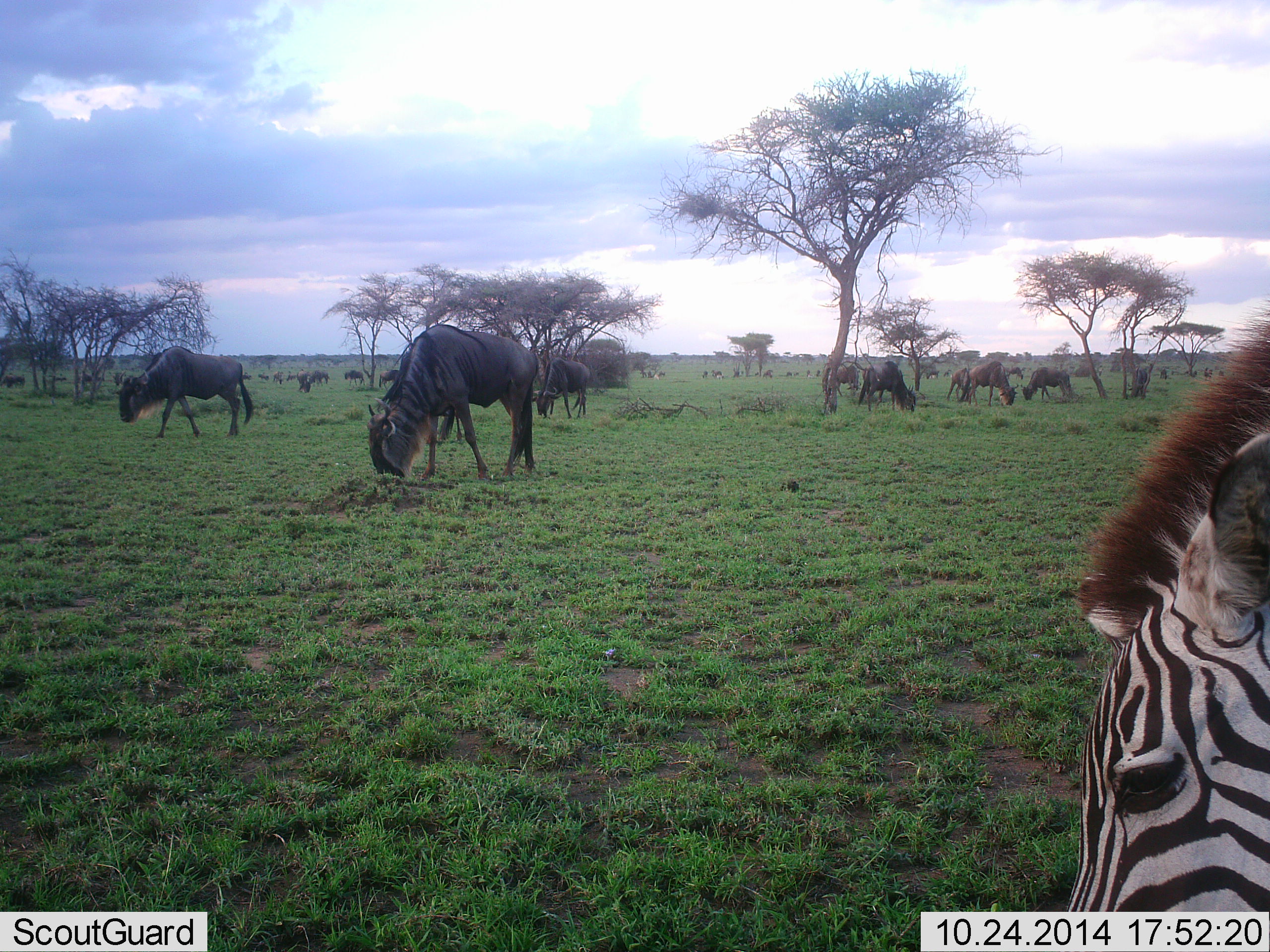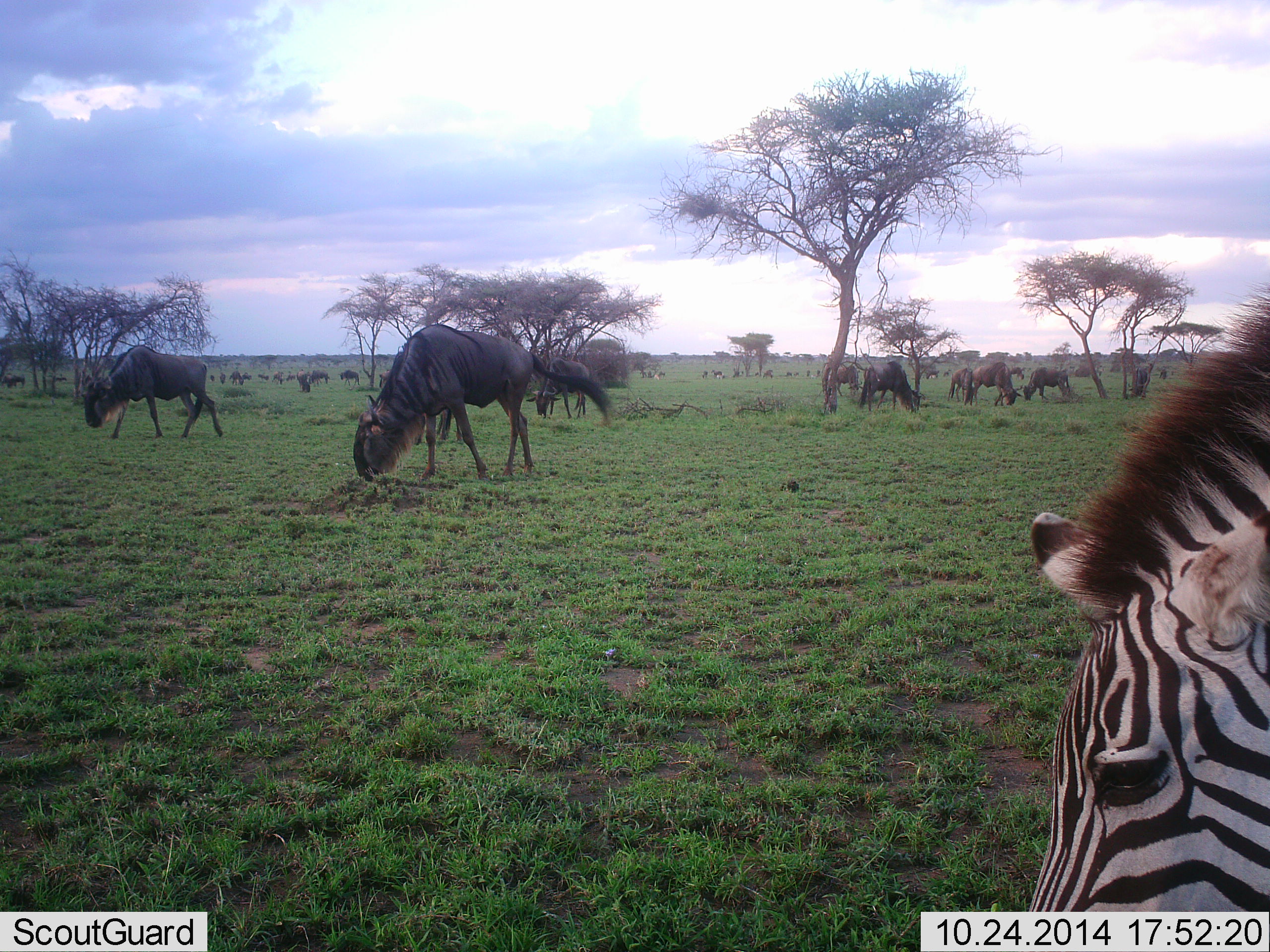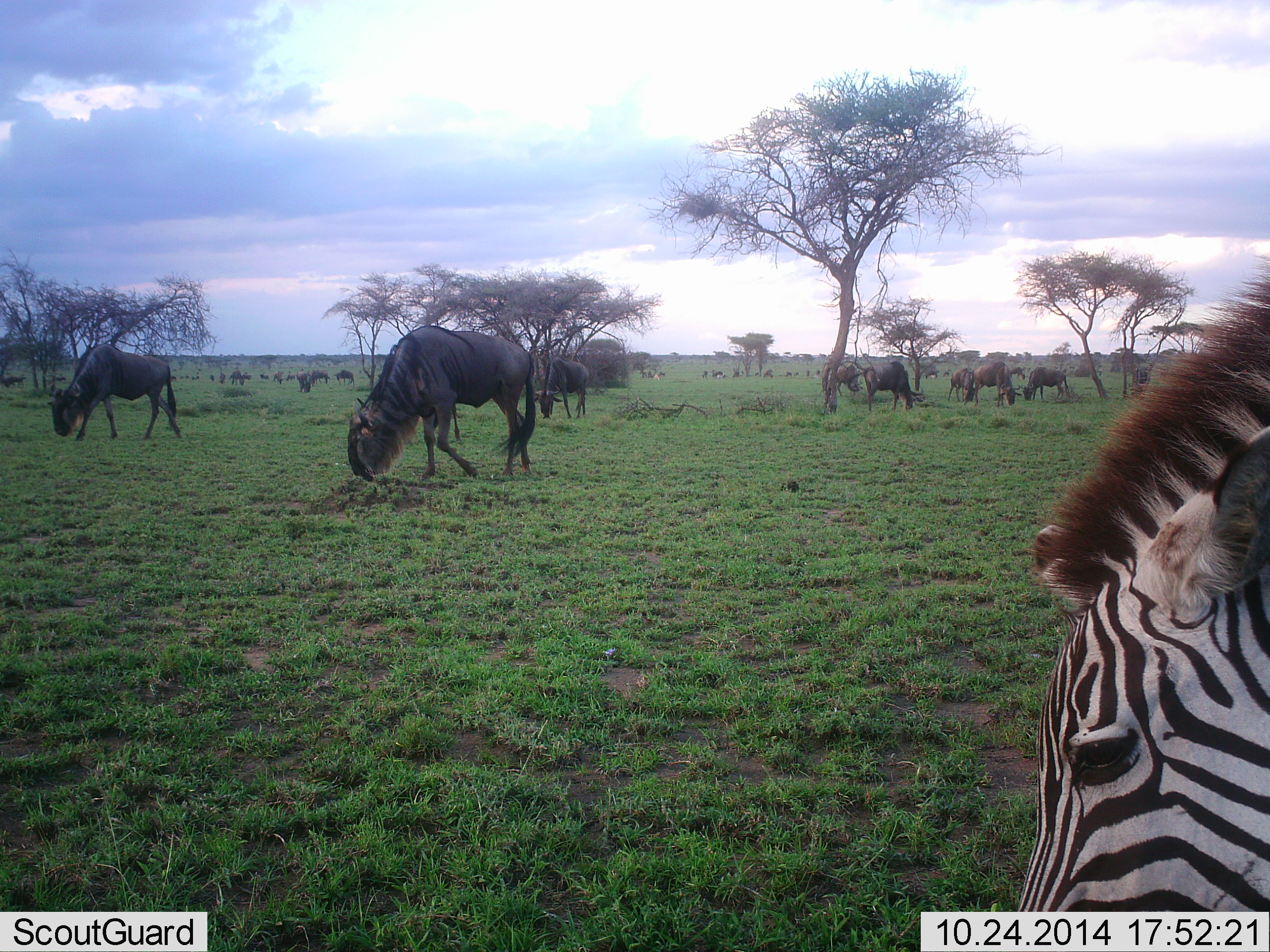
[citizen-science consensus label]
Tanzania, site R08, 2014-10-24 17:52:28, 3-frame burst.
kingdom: Animalia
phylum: Chordata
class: Mammalia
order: Artiodactyla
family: Bovidae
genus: Connochaetes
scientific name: Connochaetes taurinus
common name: blue wildebeest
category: wildebeest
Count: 11-50.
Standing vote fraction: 10%.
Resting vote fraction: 0%.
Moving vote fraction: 20%.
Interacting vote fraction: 10%.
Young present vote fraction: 0%.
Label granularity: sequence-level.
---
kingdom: Animalia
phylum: Chordata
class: Mammalia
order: Perissodactyla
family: Equidae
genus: Equus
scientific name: Equus quagga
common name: plains zebra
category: zebra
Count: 1.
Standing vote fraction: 27%.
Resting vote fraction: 0%.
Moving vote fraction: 9%.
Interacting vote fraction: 0%.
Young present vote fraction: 0%.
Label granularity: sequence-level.